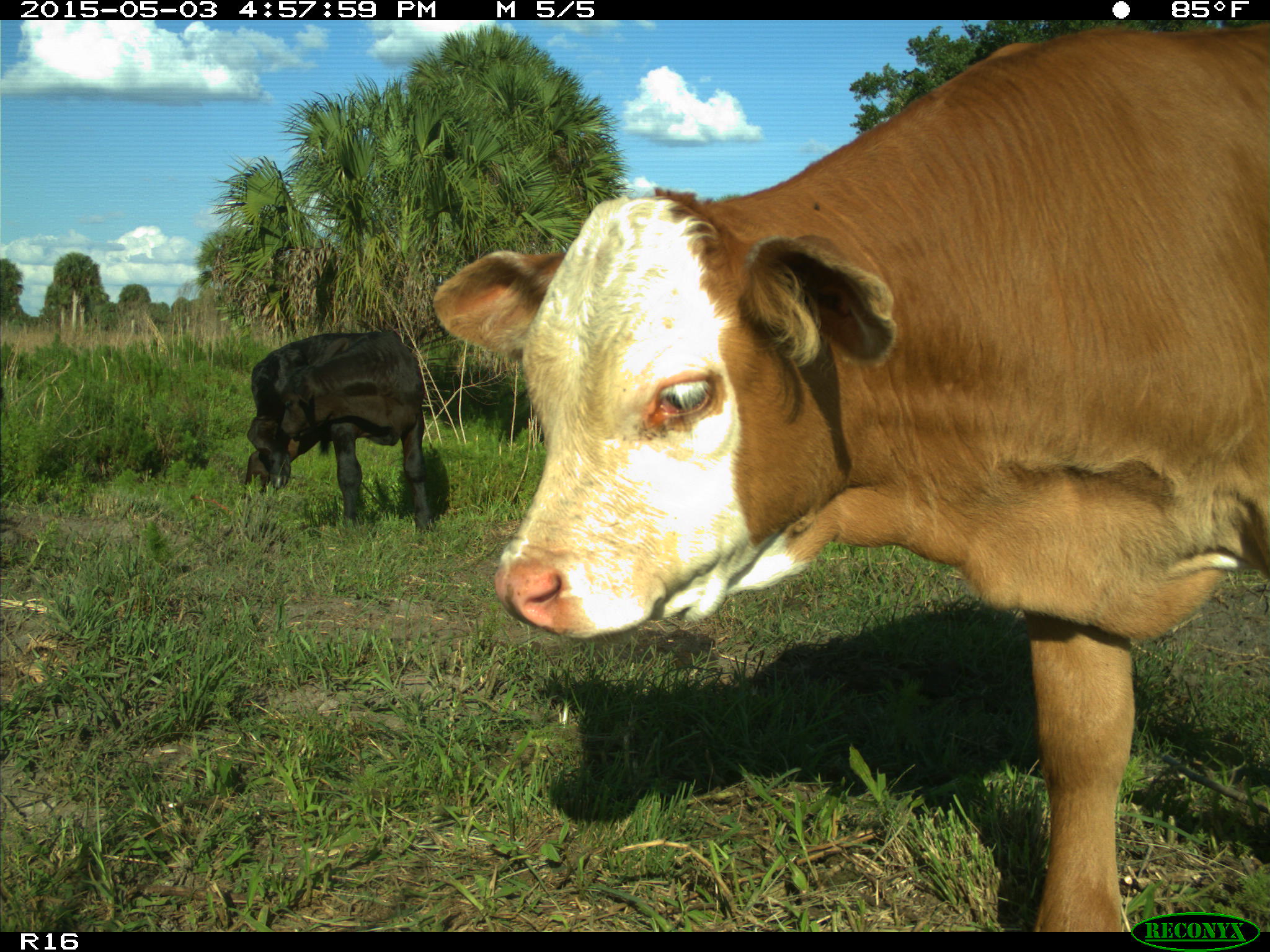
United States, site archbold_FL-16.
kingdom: Animalia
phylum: Chordata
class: Mammalia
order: Artiodactyla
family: Bovidae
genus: Bos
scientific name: Bos taurus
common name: domestic cow